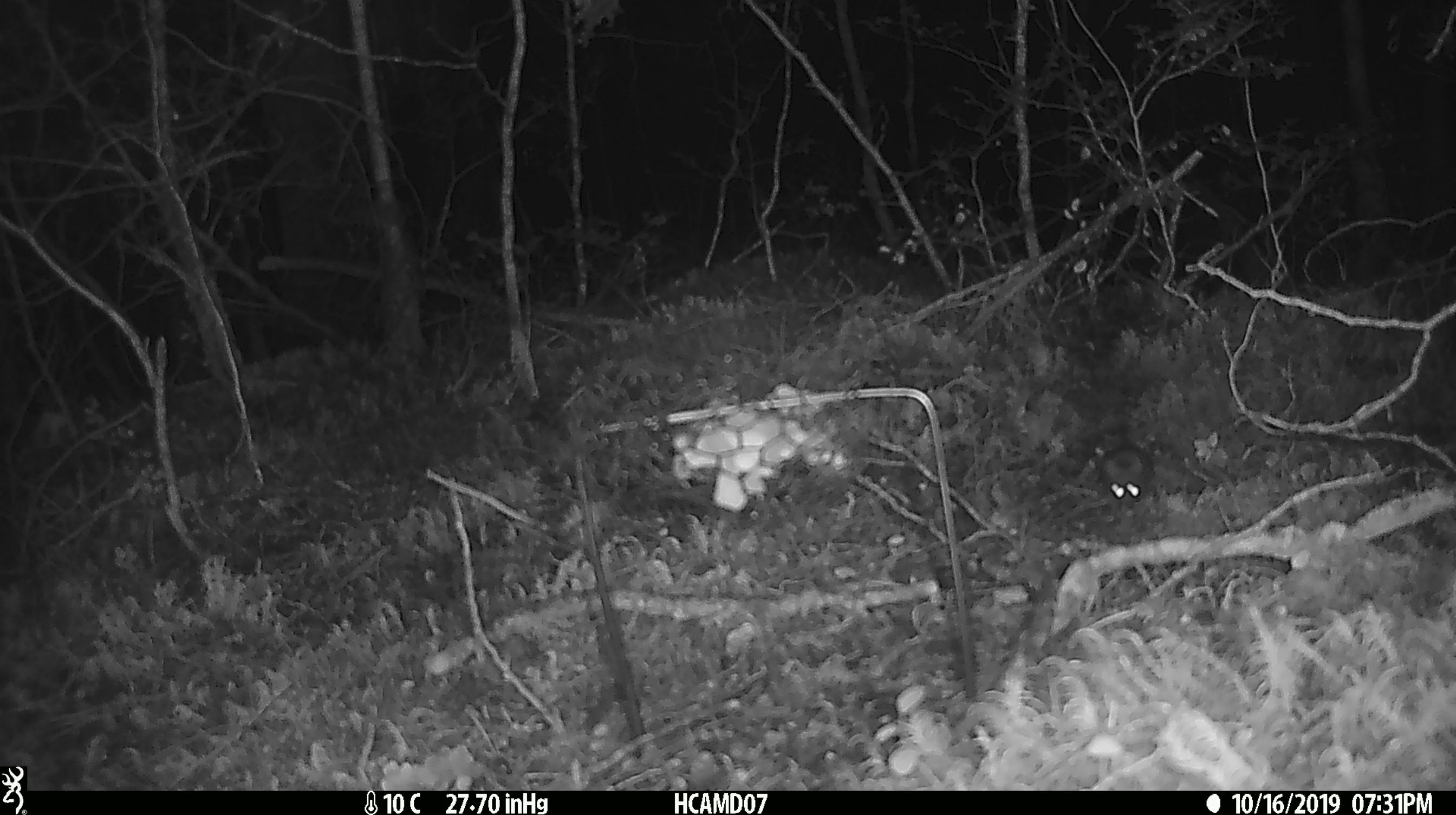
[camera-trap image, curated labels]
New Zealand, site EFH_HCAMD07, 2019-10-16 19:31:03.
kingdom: Animalia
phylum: Chordata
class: Mammalia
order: Rodentia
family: Muridae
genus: Mus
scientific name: Mus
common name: mouse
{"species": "mouse (Mus)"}